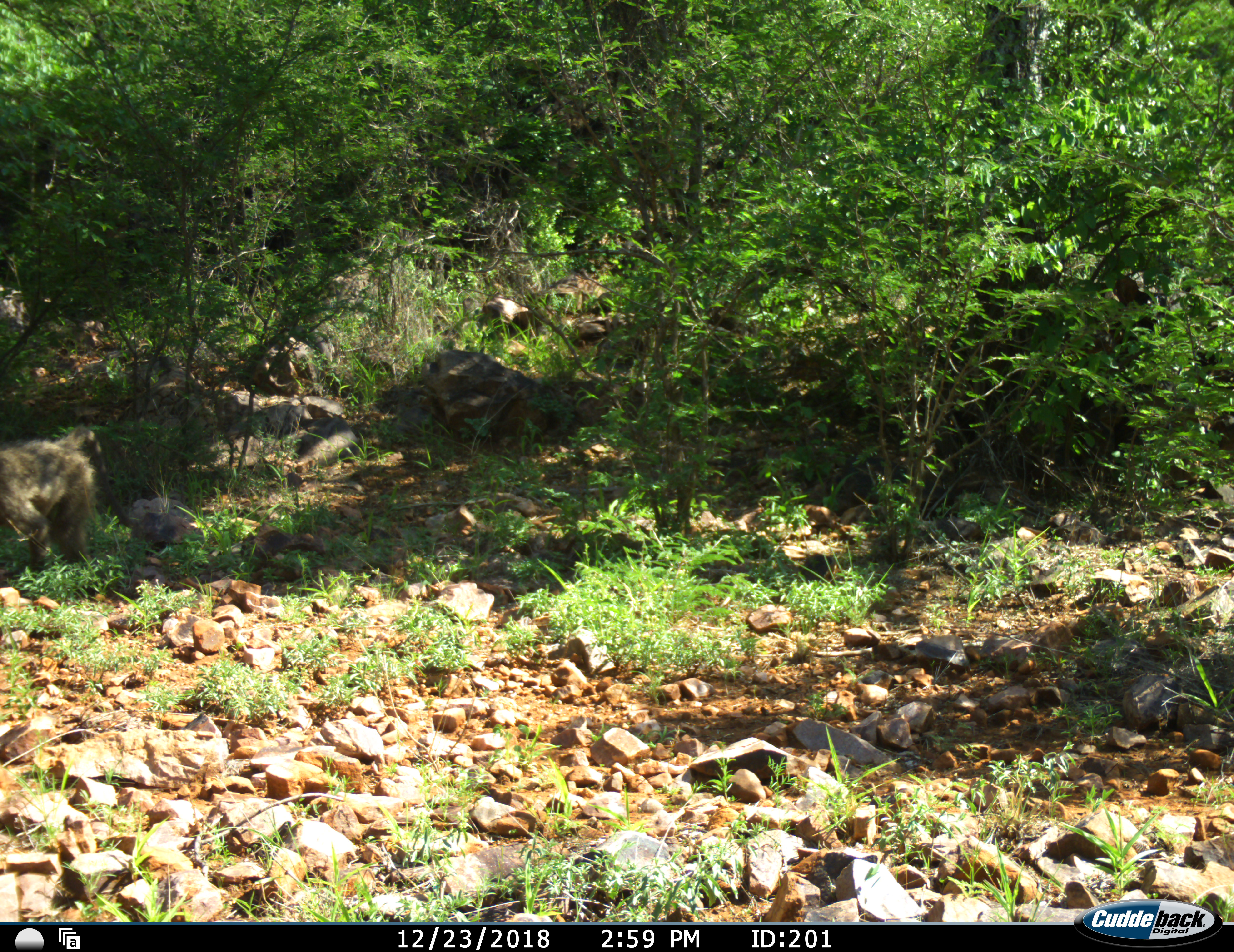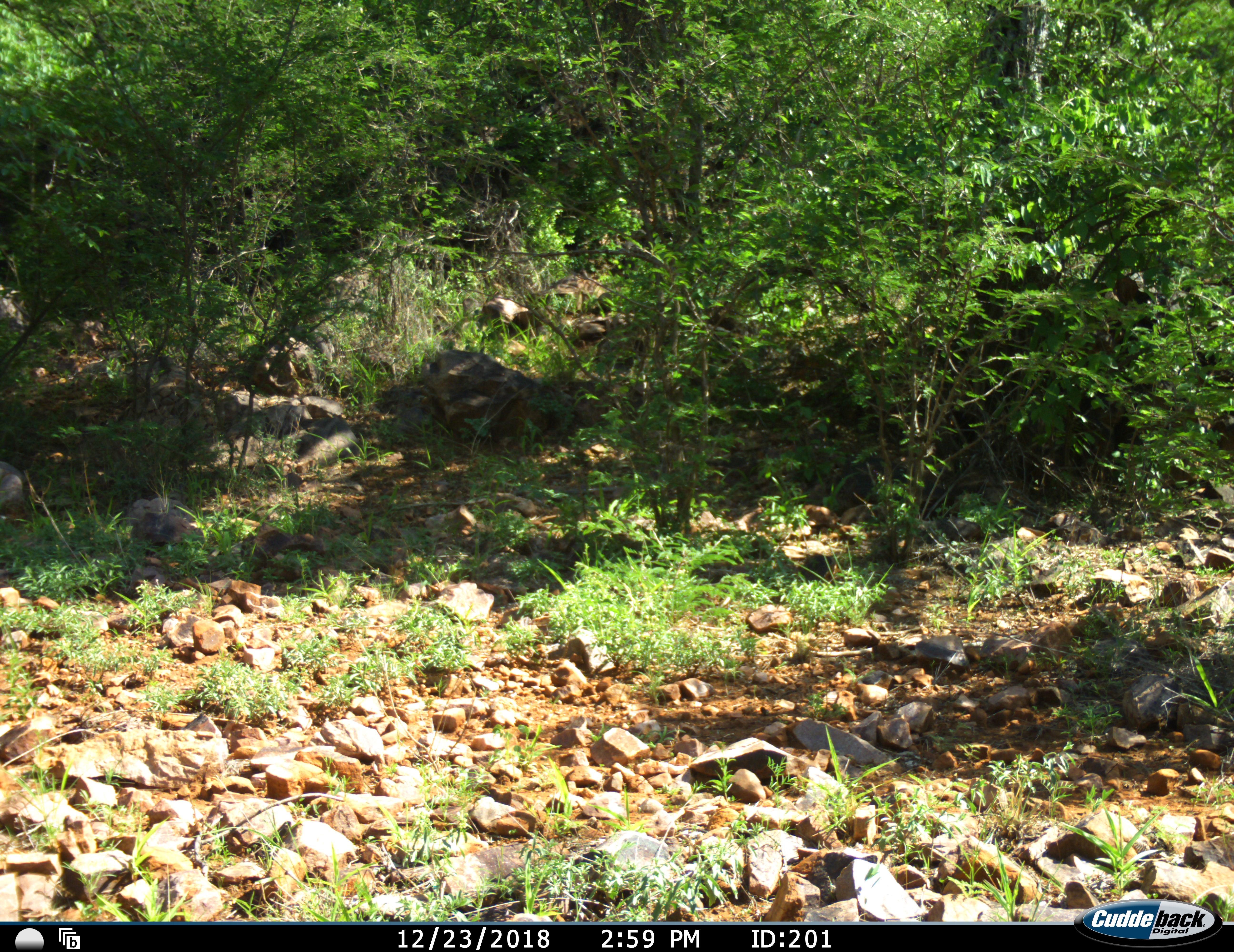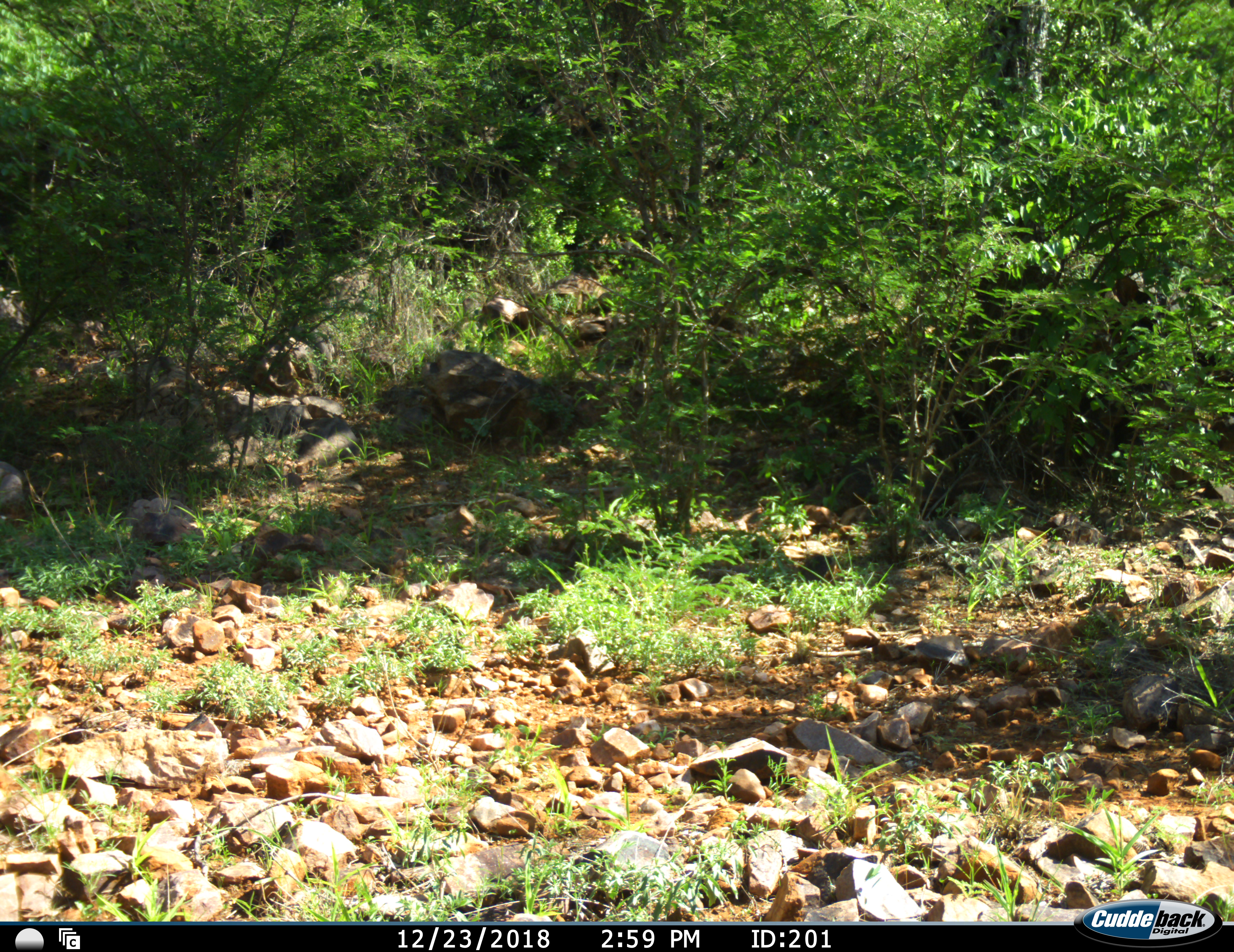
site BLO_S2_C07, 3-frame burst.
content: unidentified animal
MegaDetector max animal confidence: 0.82